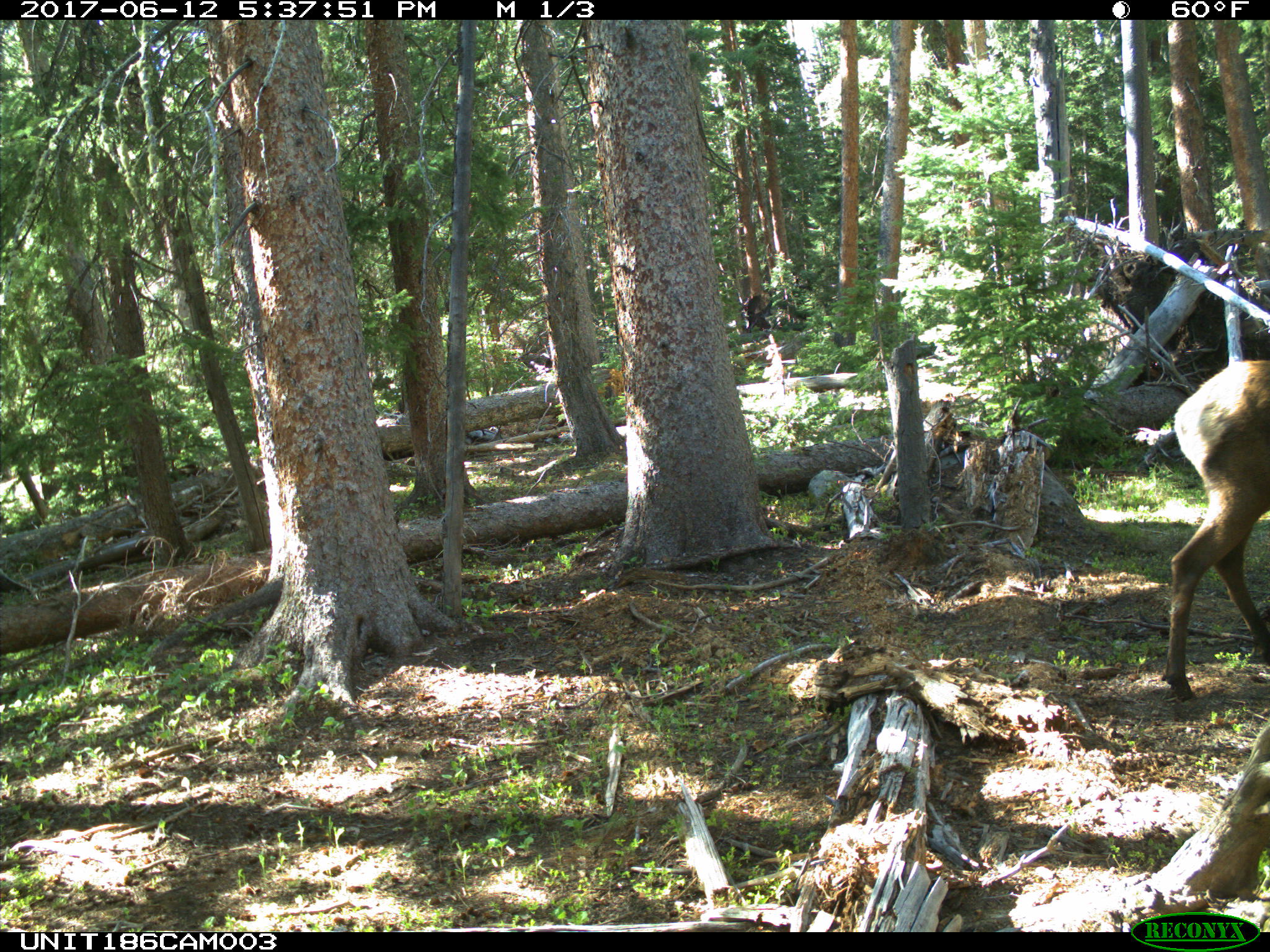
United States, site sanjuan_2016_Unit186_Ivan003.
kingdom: Animalia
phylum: Chordata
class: Mammalia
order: Artiodactyla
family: Cervidae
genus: Cervus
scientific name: Cervus elaphus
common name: red deer